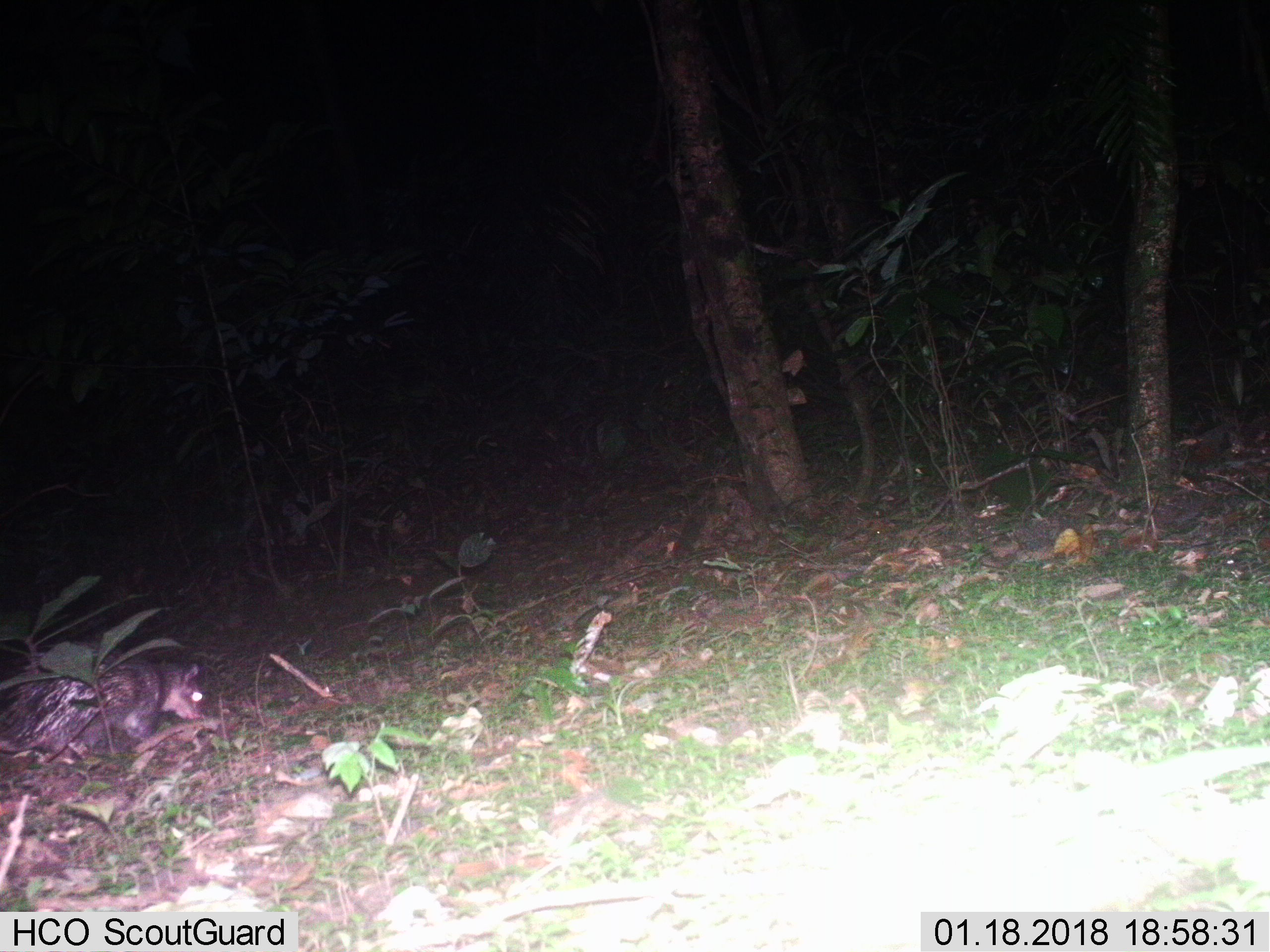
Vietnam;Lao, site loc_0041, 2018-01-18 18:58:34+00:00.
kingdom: Animalia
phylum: Chordata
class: Mammalia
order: Rodentia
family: Hystricidae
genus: Atherurus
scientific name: Atherurus macrourus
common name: asiatic brush-tailed porcupine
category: asiatic brush tailed porcupine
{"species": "asiatic brush tailed porcupine (asiatic brush-tailed porcupine) (Atherurus macrourus)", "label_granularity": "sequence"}